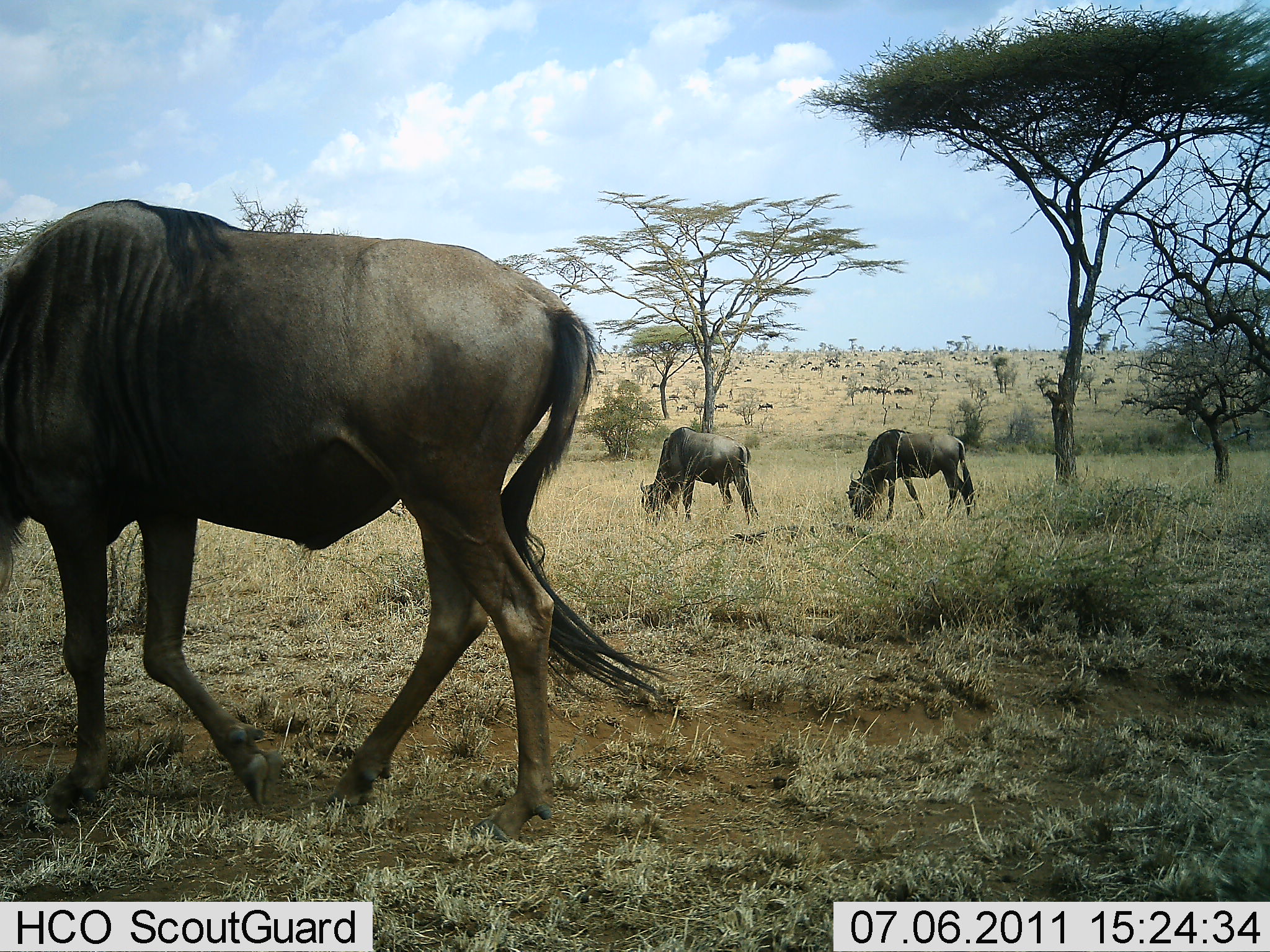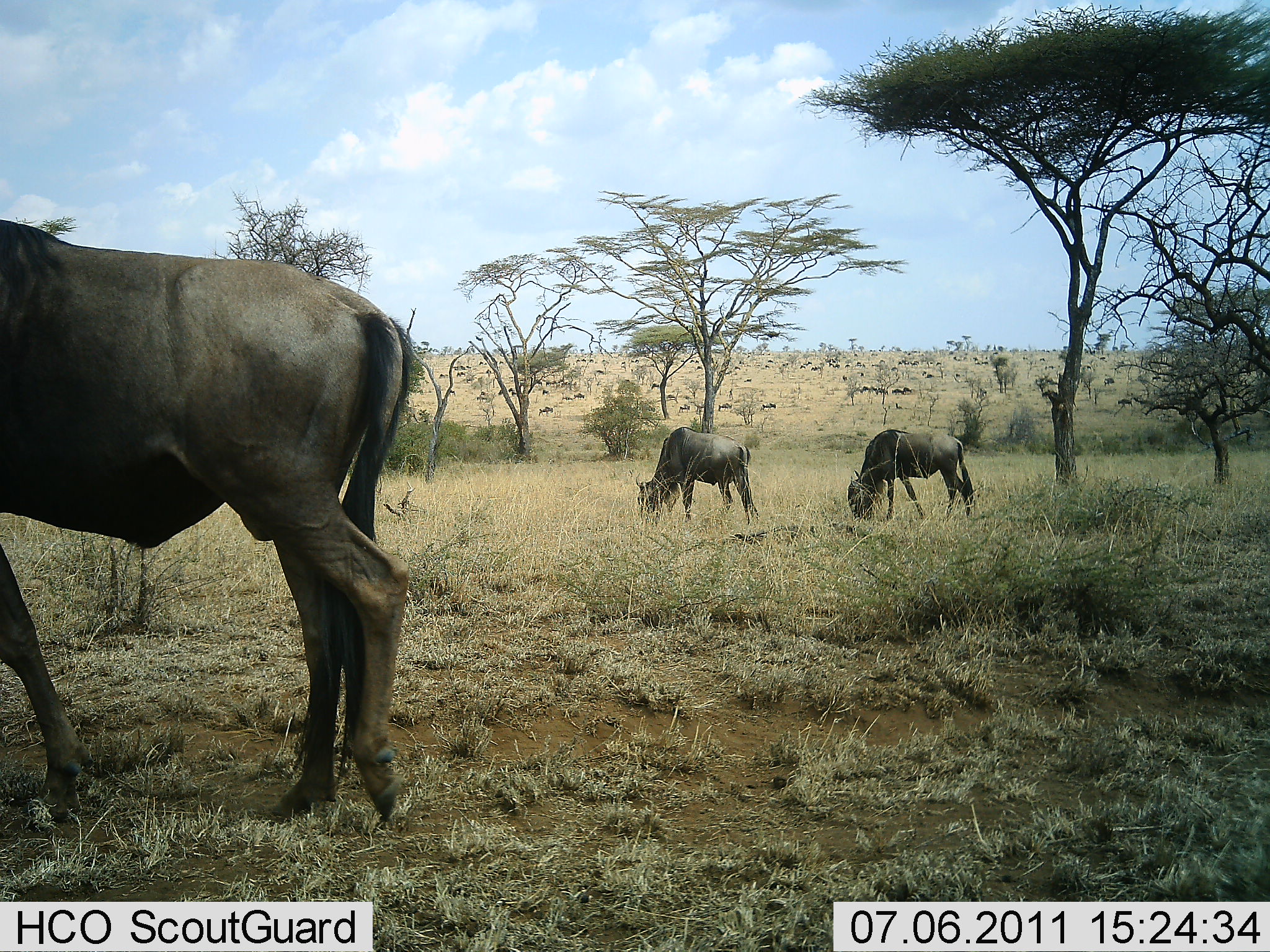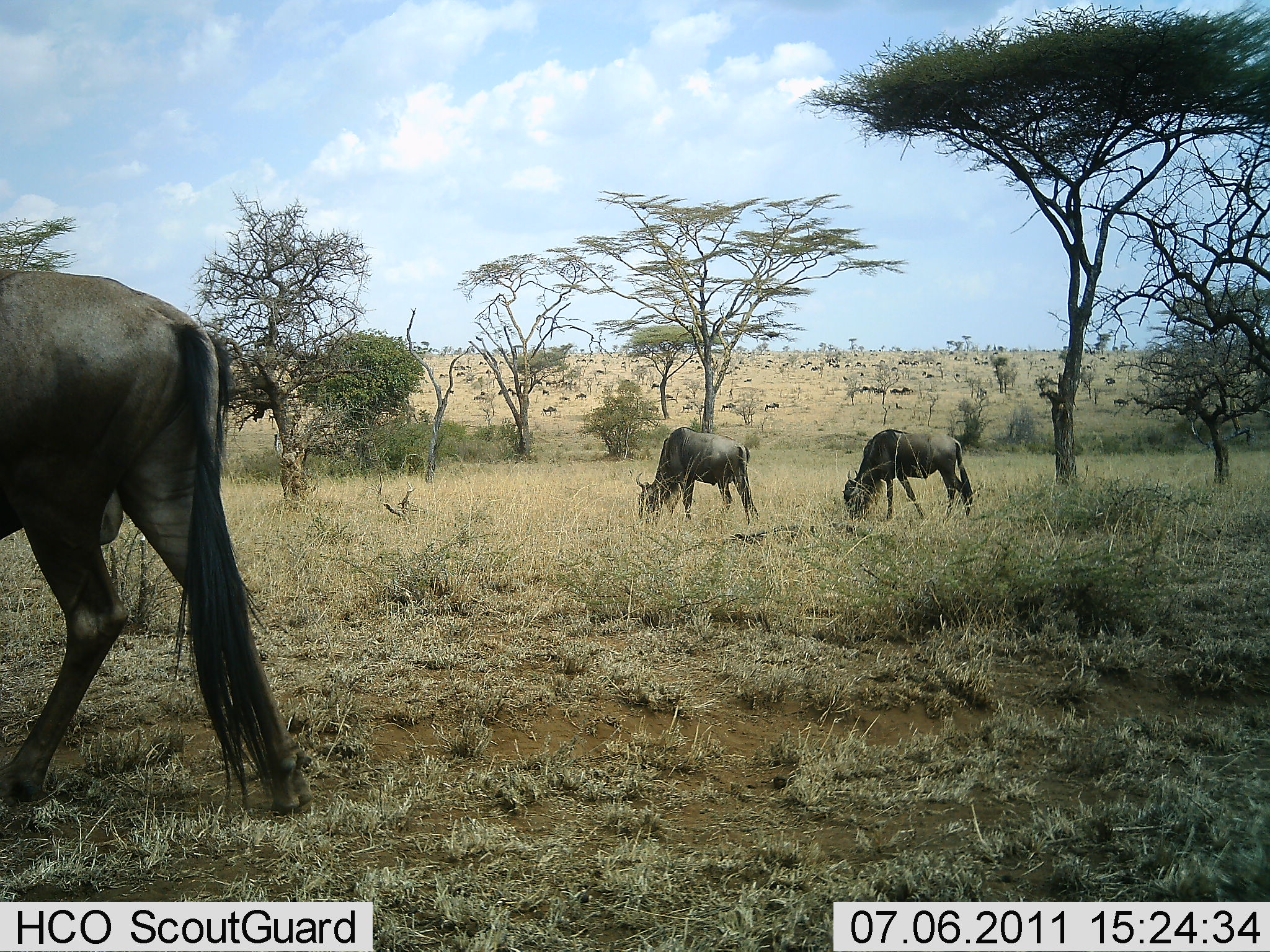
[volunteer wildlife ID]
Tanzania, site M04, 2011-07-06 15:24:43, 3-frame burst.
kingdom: Animalia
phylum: Chordata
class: Mammalia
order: Artiodactyla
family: Bovidae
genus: Connochaetes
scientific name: Connochaetes taurinus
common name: blue wildebeest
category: wildebeest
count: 11-50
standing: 50%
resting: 10%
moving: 60%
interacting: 0%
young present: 0%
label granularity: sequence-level